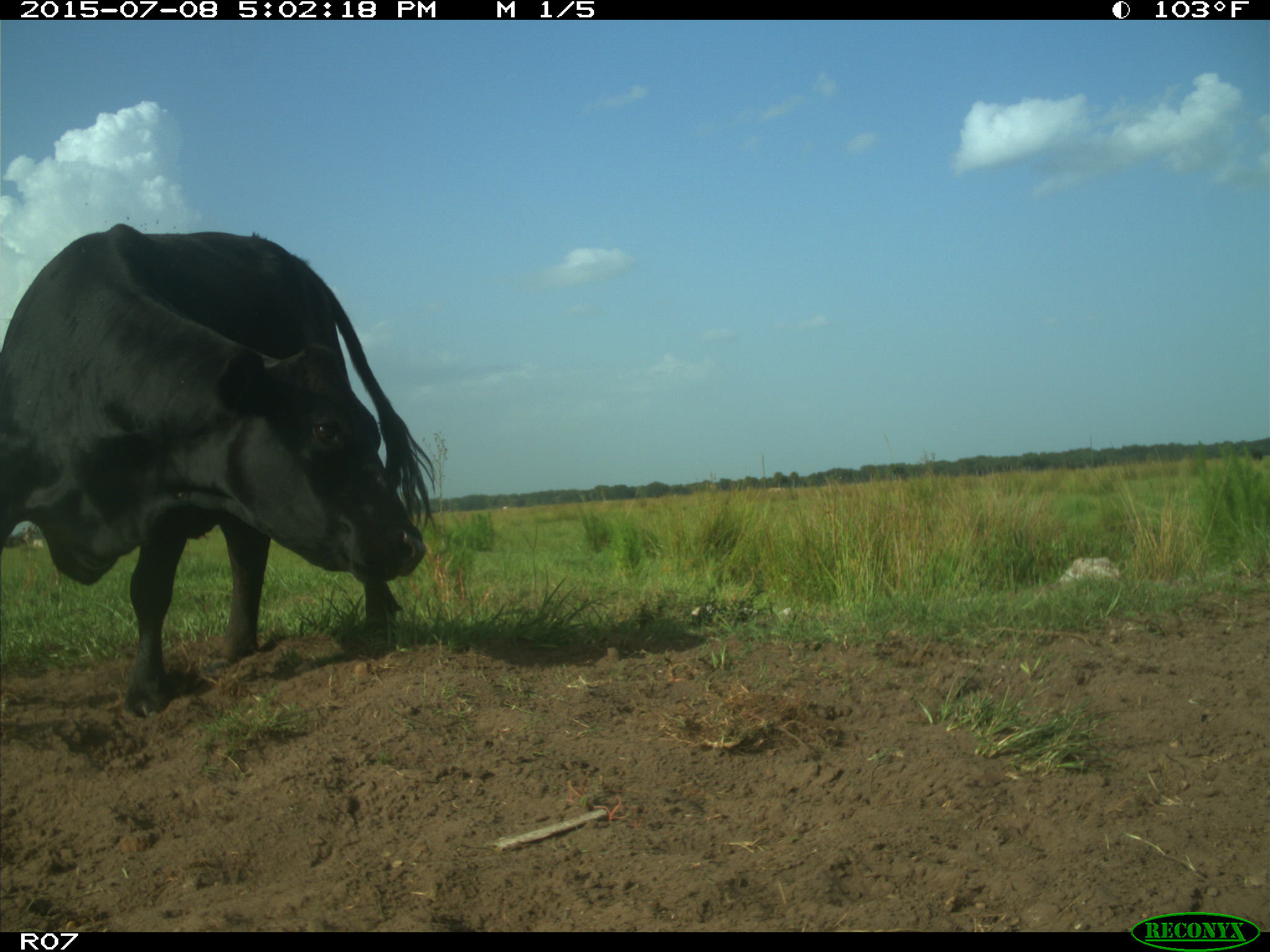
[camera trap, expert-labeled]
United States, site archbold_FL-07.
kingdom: Animalia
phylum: Chordata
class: Mammalia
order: Artiodactyla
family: Bovidae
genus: Bos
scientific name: Bos taurus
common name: domestic cow